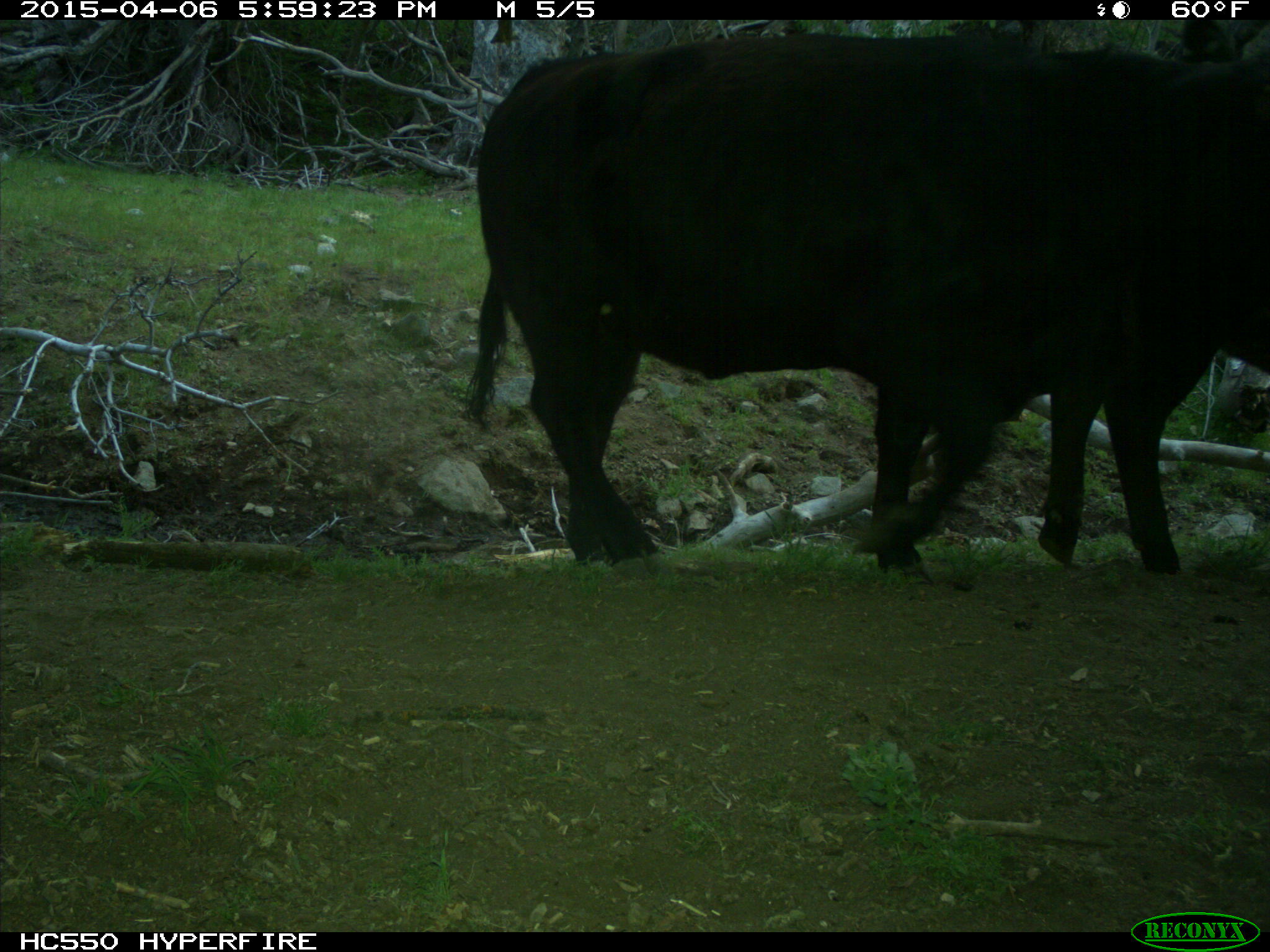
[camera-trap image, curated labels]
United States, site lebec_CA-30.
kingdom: Animalia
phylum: Chordata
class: Mammalia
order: Artiodactyla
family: Bovidae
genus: Bos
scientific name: Bos taurus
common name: domestic cow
Bos taurus (domestic cow).